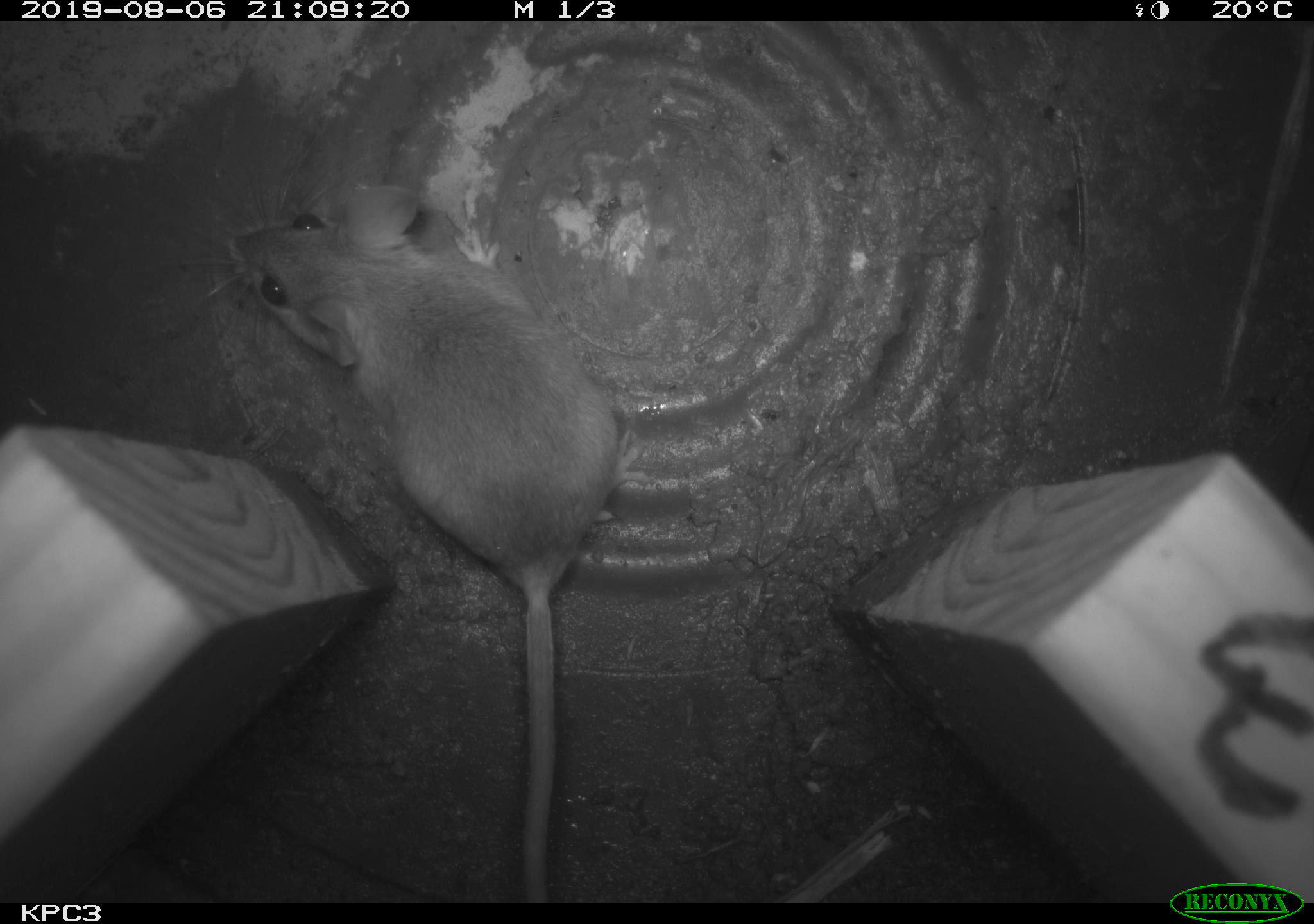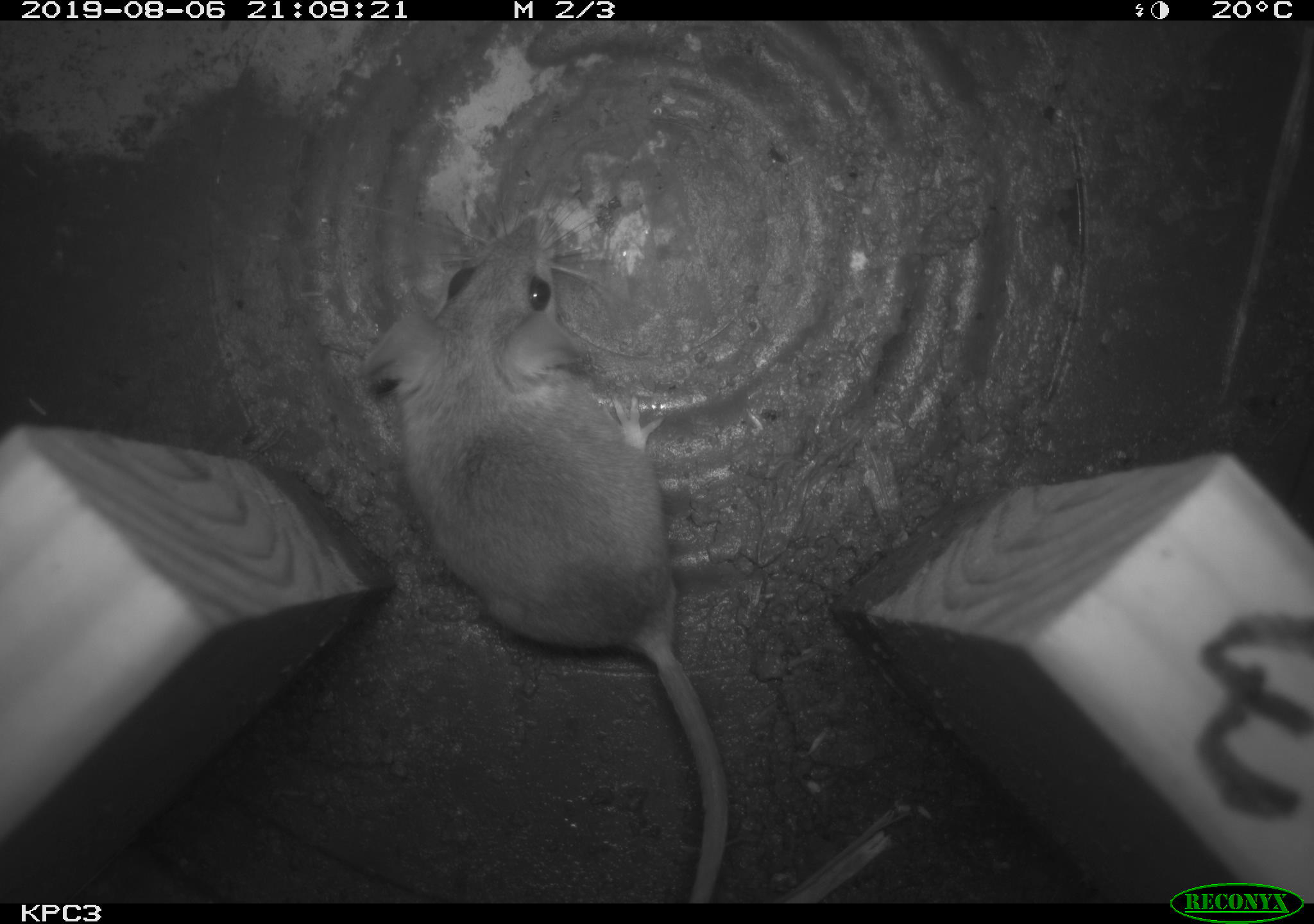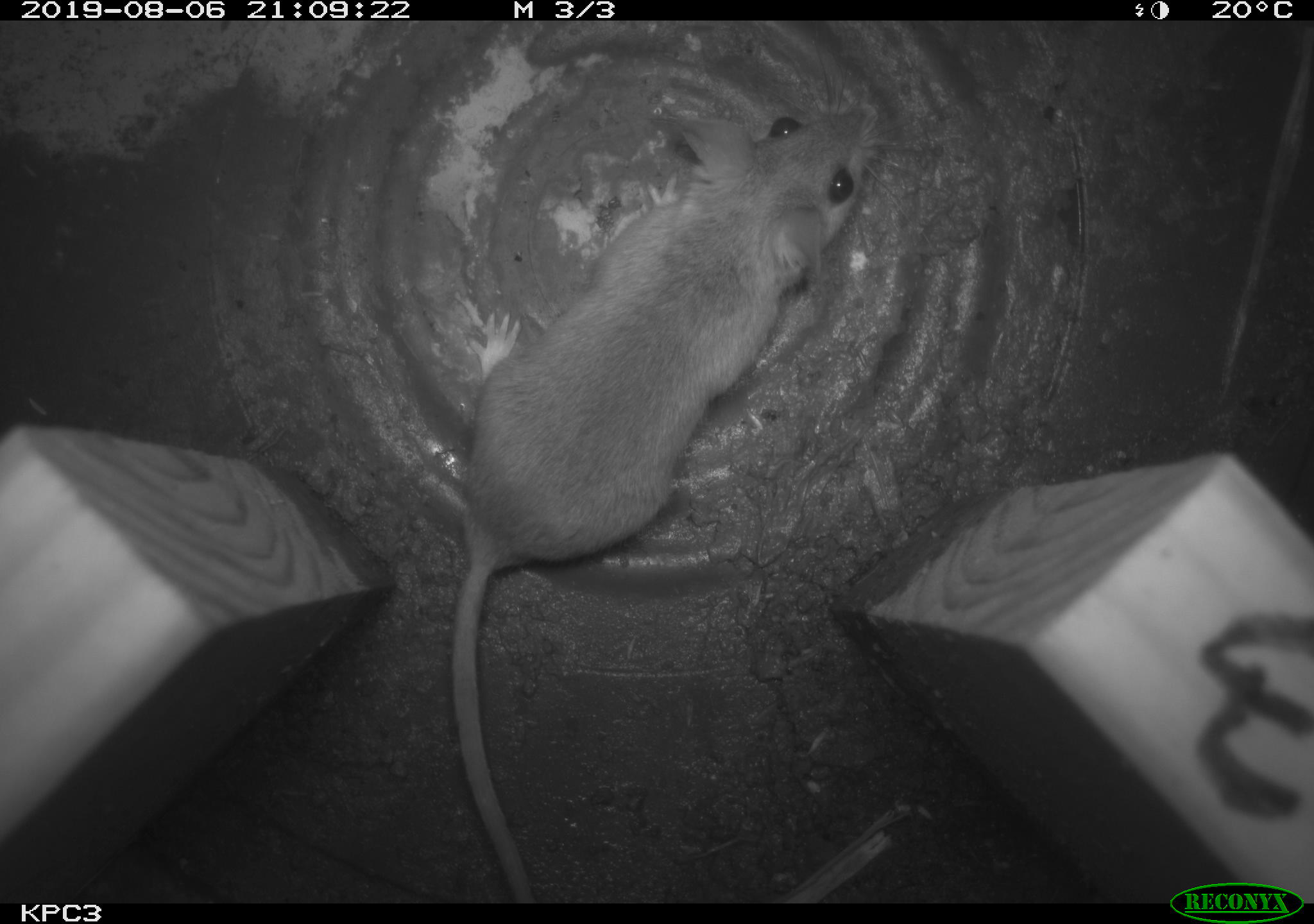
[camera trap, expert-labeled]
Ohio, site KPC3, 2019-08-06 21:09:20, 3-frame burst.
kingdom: Animalia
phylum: Chordata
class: Mammalia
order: Rodentia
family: Cricetidae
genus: Peromyscus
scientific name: Peromyscus leucopus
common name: white-footed mouse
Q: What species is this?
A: White-footed mouse (Peromyscus leucopus).